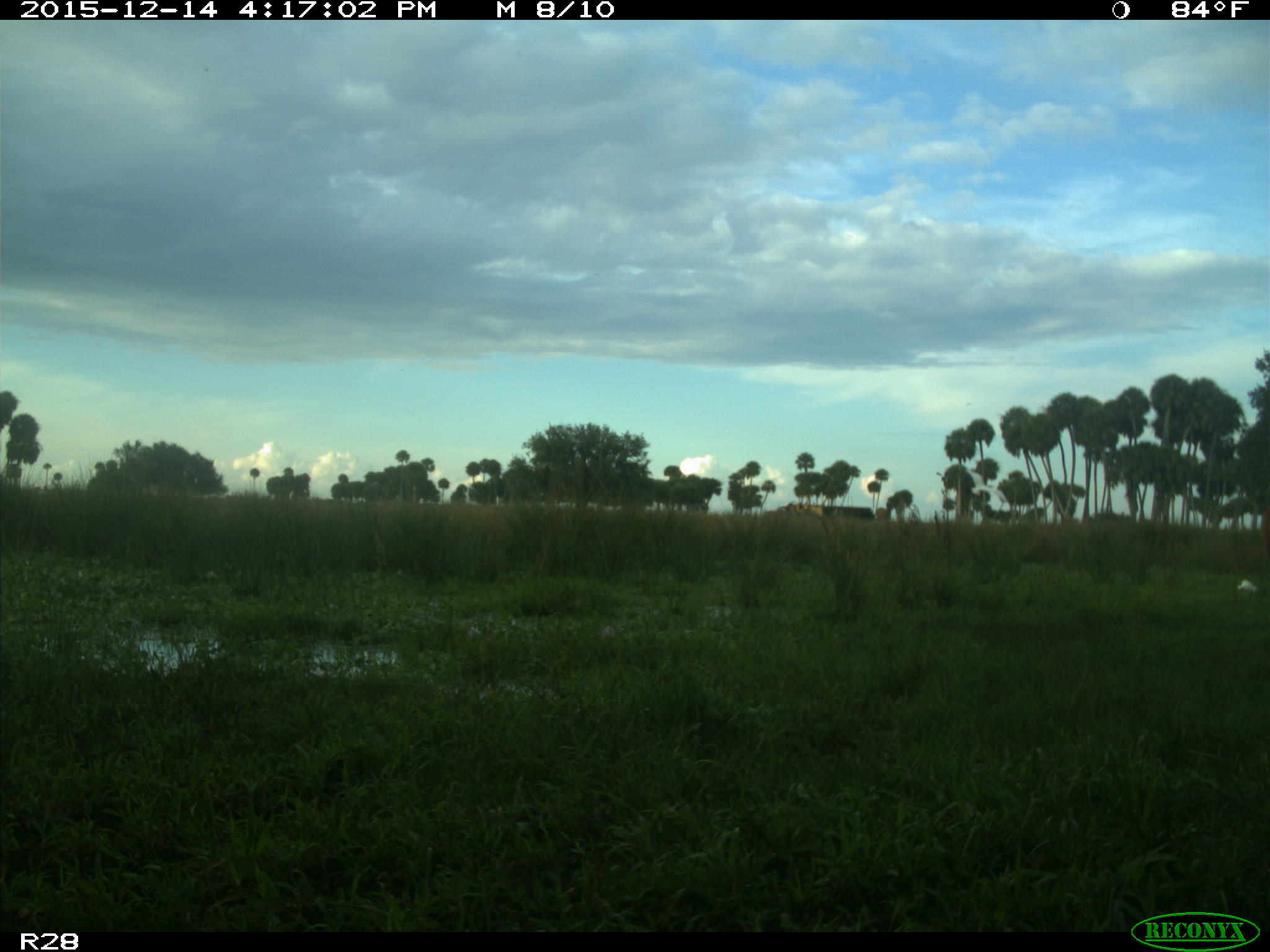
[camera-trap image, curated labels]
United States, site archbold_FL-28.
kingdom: Animalia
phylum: Chordata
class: Mammalia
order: Artiodactyla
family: Bovidae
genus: Bos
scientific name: Bos taurus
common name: domestic cow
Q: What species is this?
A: Bos taurus (domestic cow).